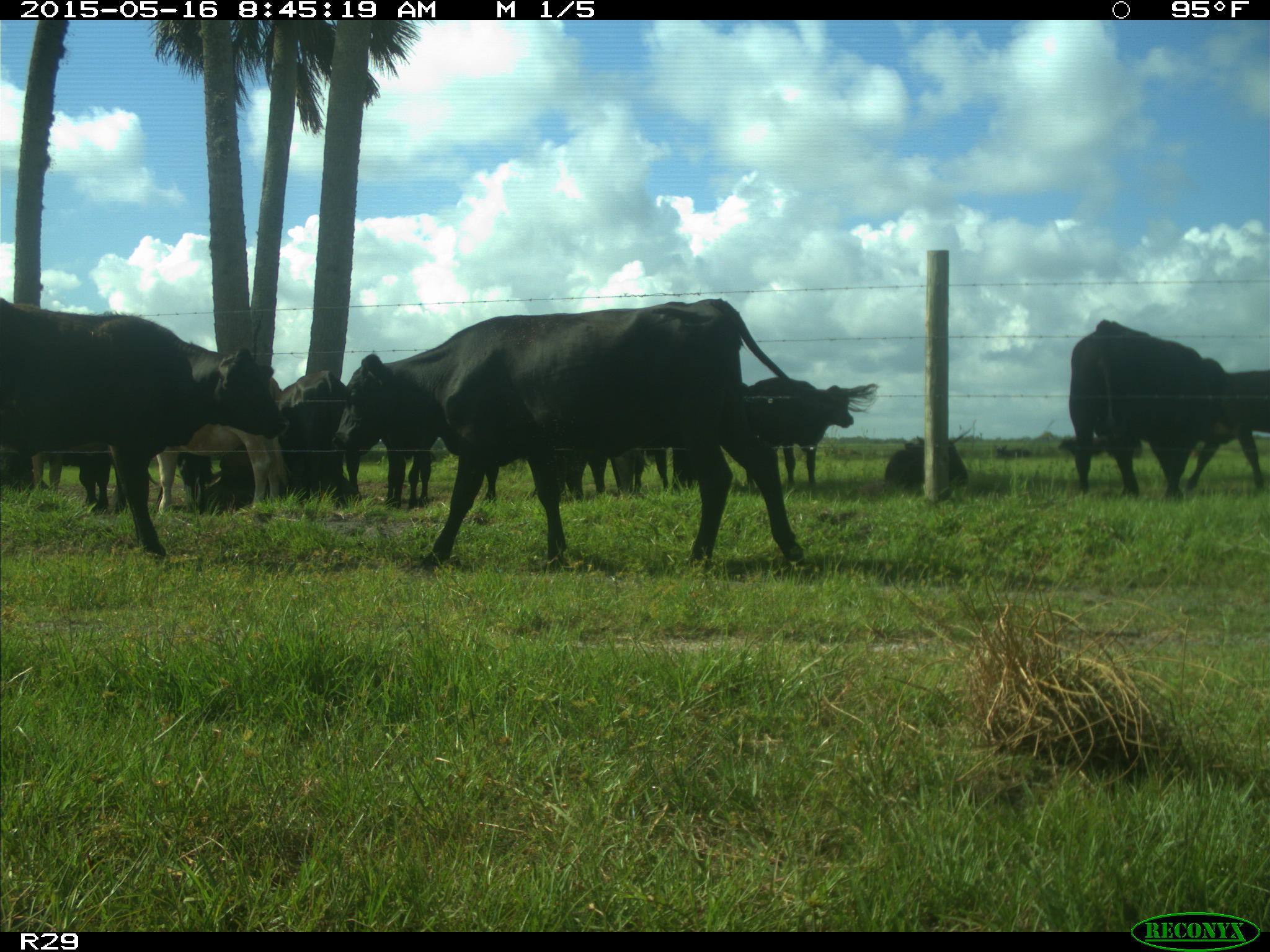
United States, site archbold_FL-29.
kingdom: Animalia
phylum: Chordata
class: Mammalia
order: Artiodactyla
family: Bovidae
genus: Bos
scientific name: Bos taurus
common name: domestic cow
Bos taurus (domestic cow).